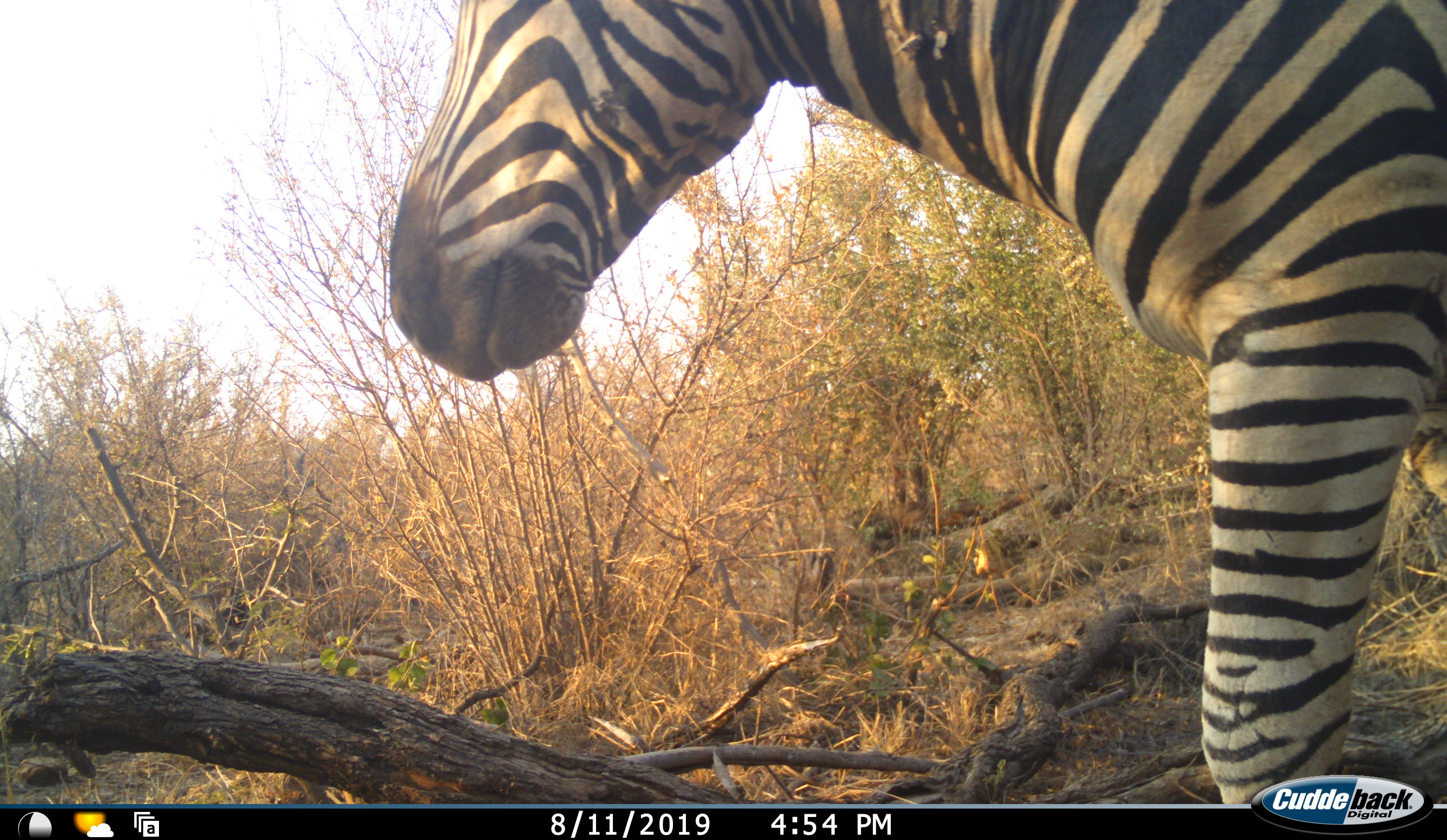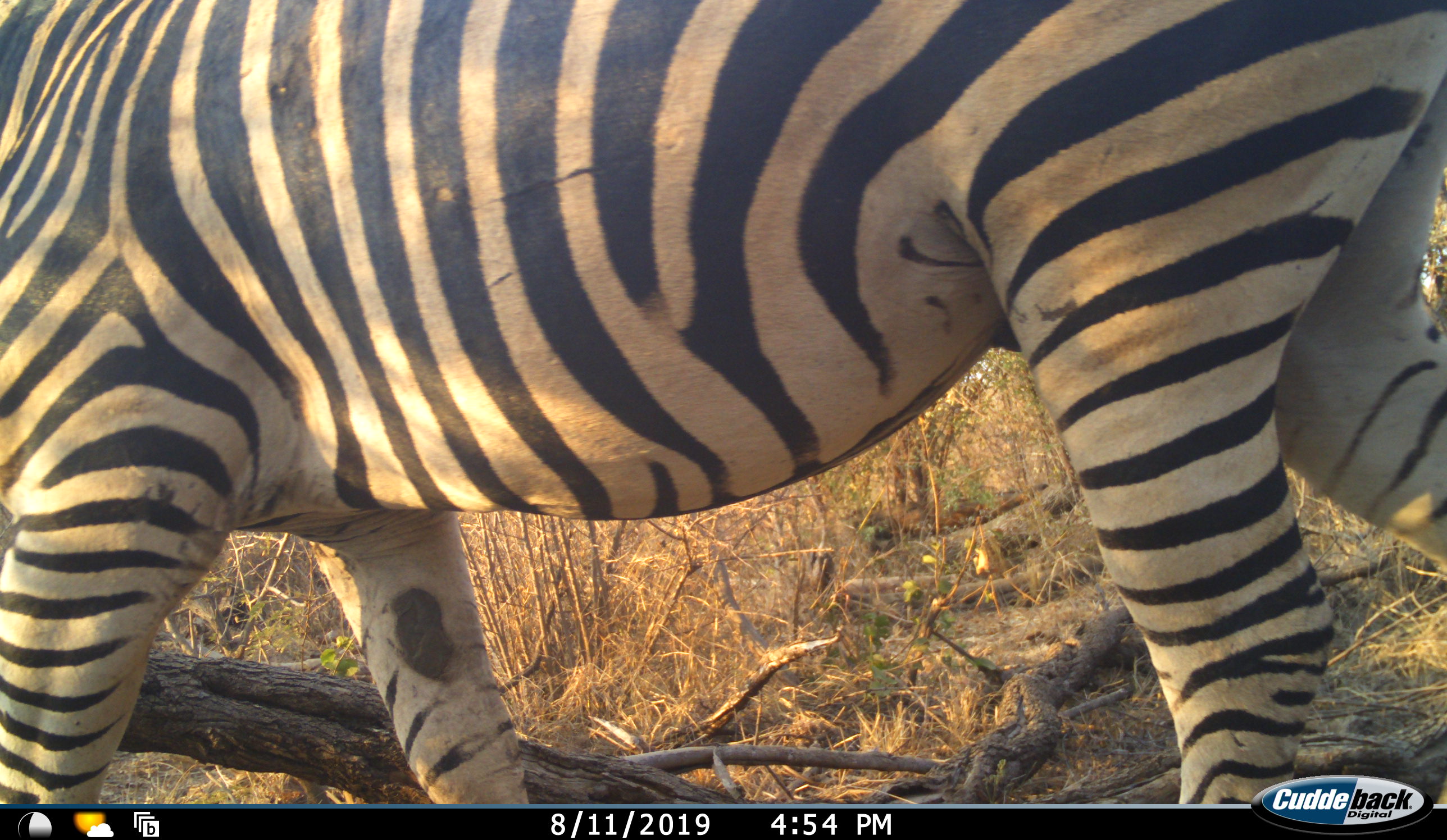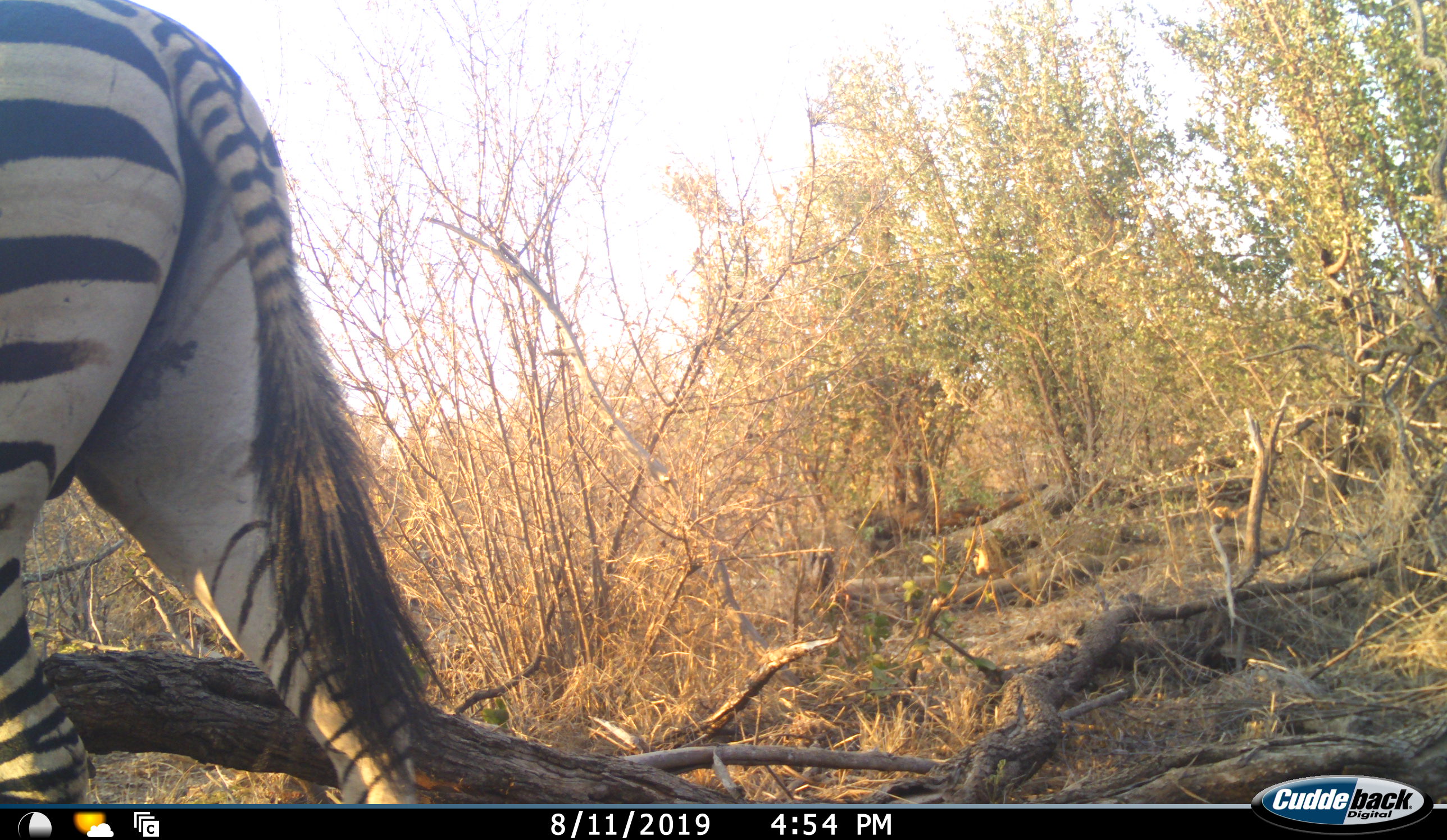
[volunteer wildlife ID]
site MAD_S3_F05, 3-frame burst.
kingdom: Animalia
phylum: Chordata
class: Mammalia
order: Perissodactyla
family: Equidae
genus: Equus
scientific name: Equus quagga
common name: plains zebra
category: zebraplains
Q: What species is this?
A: Zebraplains (plains zebra) (Equus quagga).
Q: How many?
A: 1.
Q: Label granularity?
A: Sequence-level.